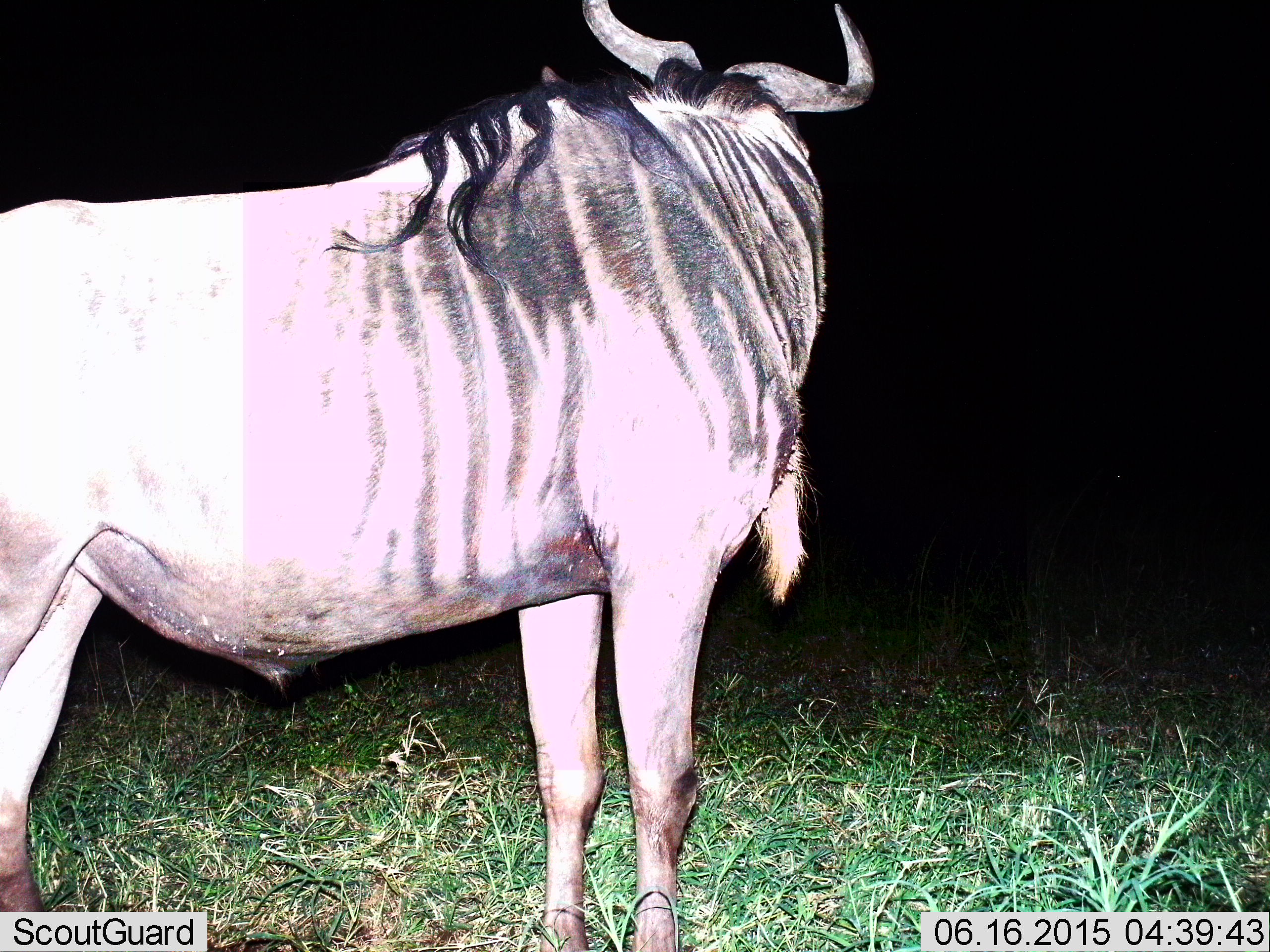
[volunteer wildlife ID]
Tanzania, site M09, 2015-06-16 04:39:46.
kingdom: Animalia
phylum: Chordata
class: Mammalia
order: Artiodactyla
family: Bovidae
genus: Connochaetes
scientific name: Connochaetes taurinus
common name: blue wildebeest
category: wildebeest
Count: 1.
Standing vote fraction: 100%.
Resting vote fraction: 0%.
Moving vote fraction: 0%.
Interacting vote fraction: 0%.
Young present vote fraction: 0%.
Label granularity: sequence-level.